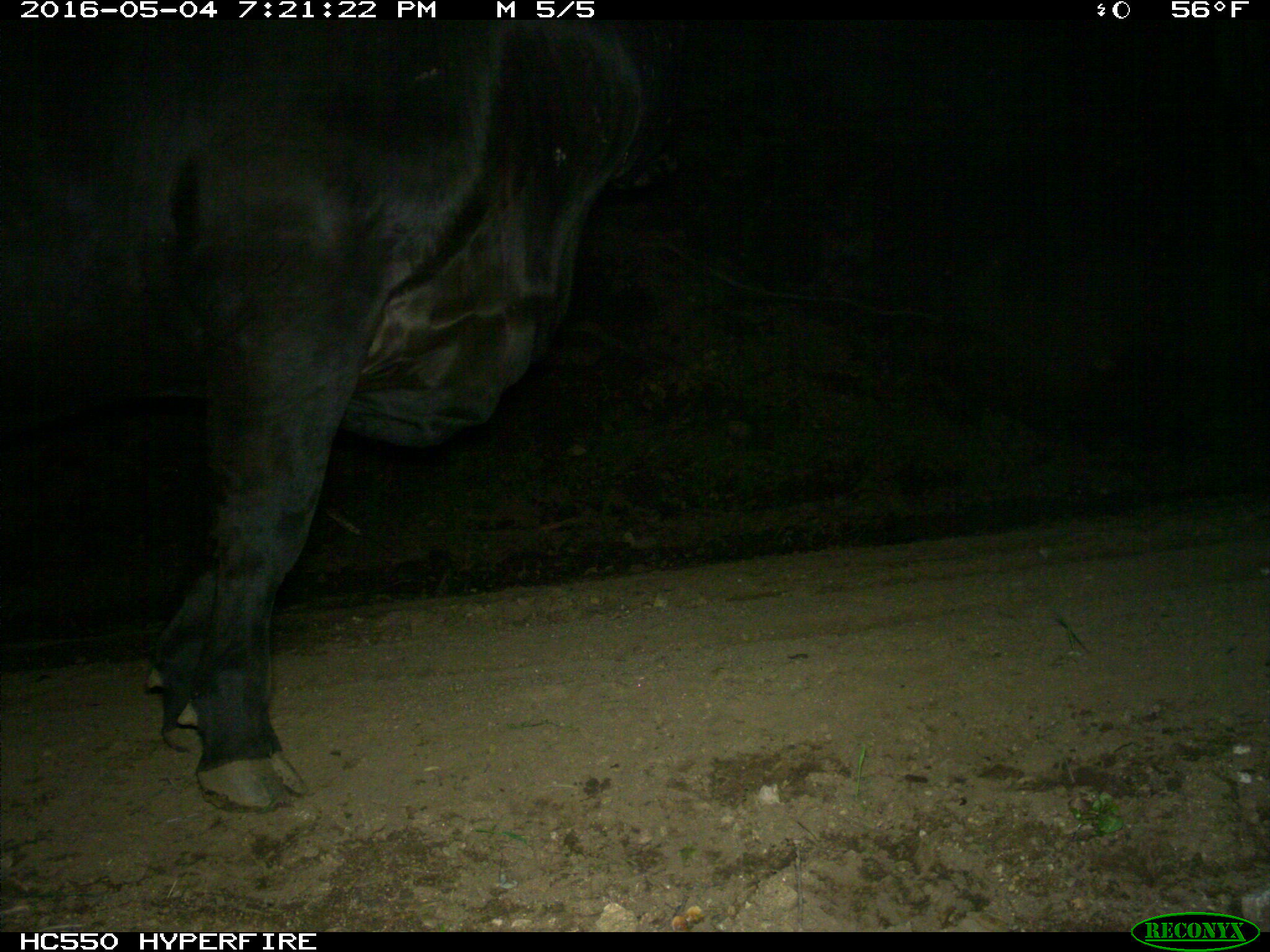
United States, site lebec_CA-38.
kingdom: Animalia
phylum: Chordata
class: Mammalia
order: Artiodactyla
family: Bovidae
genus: Bos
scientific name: Bos taurus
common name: domestic cow